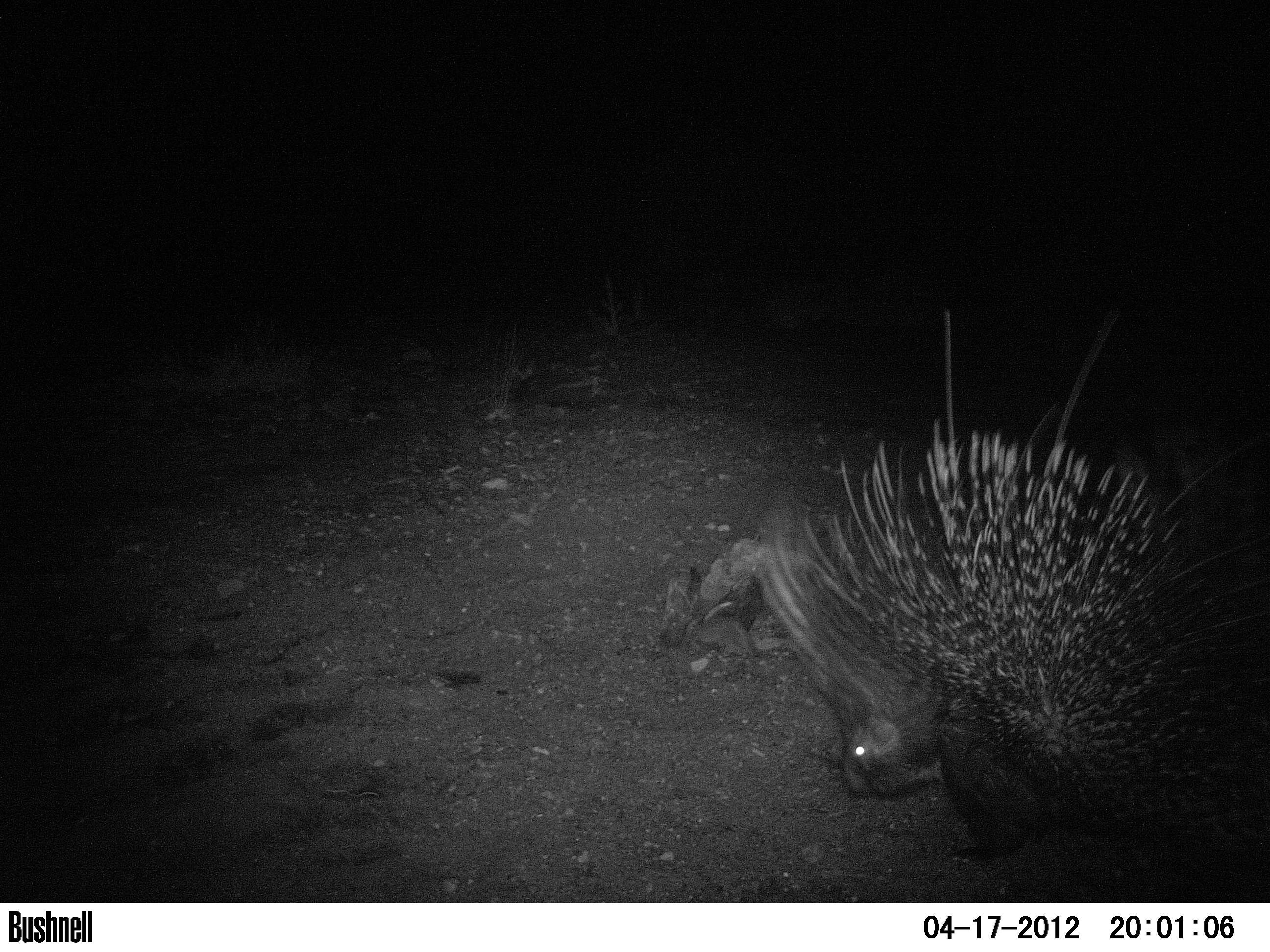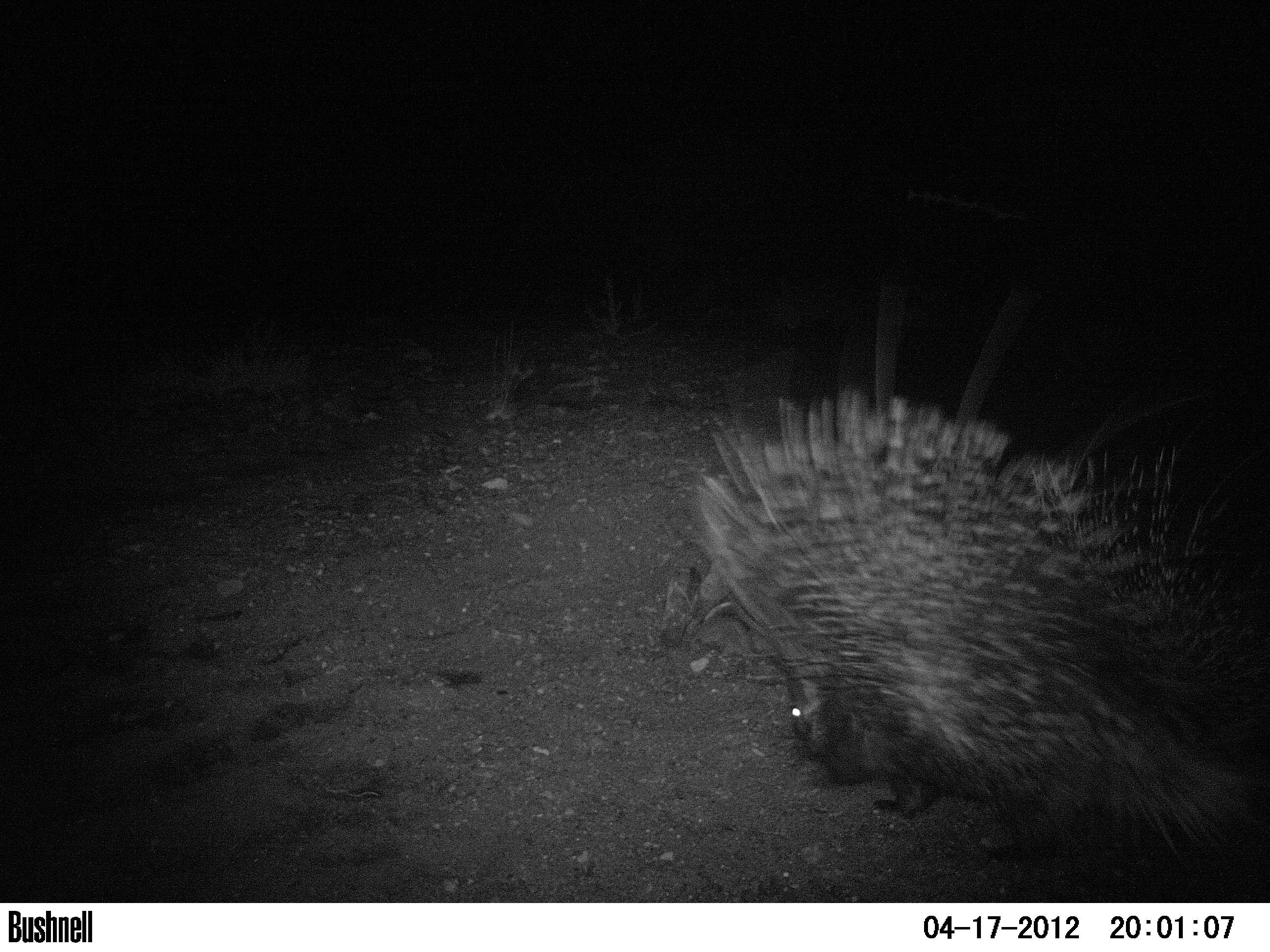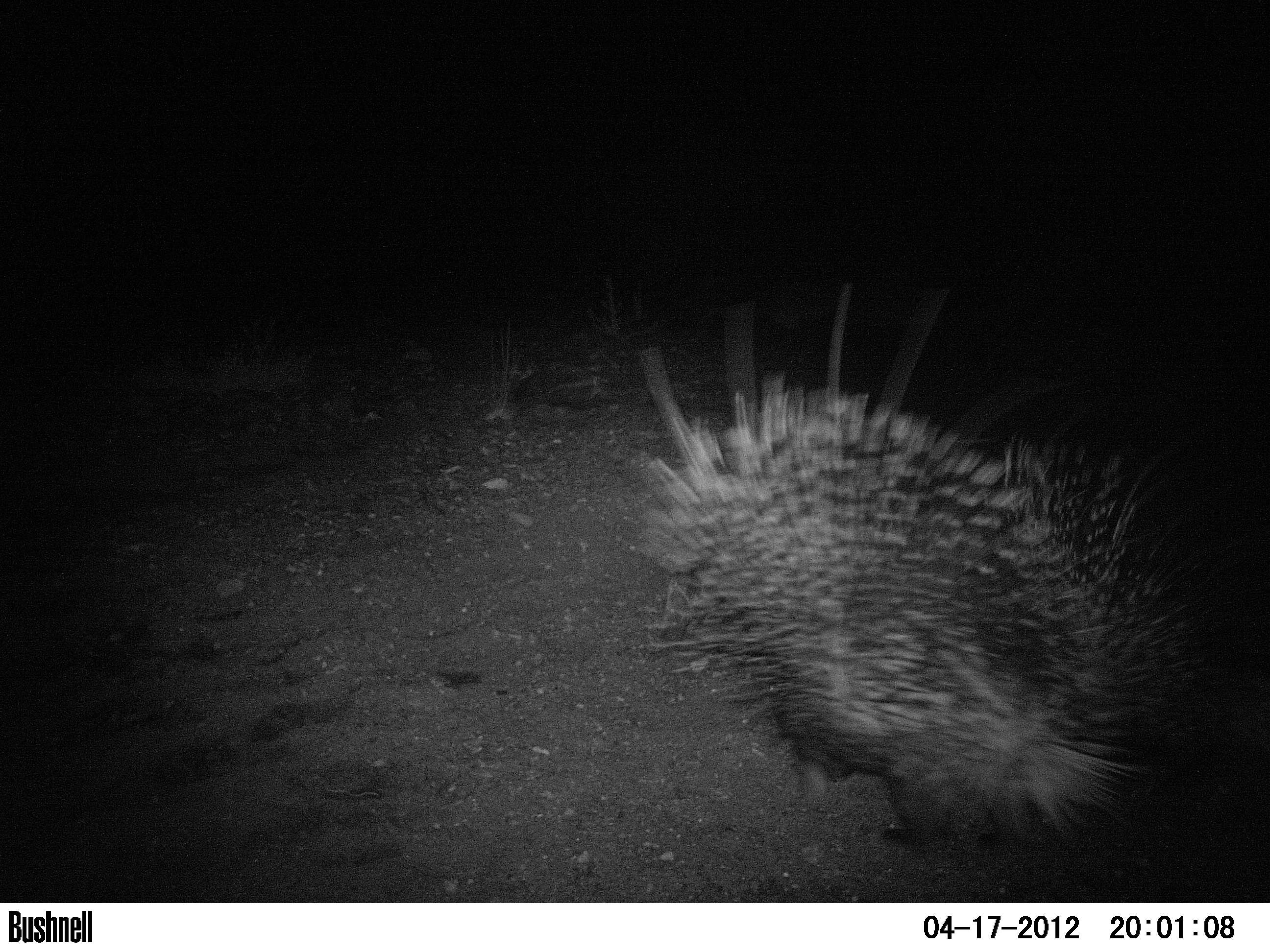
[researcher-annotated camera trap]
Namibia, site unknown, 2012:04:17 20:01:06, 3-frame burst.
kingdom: Animalia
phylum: Chordata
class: Mammalia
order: Rodentia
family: Hystricidae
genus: Hystrix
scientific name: Hystrix africaeaustralis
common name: cape porcupine